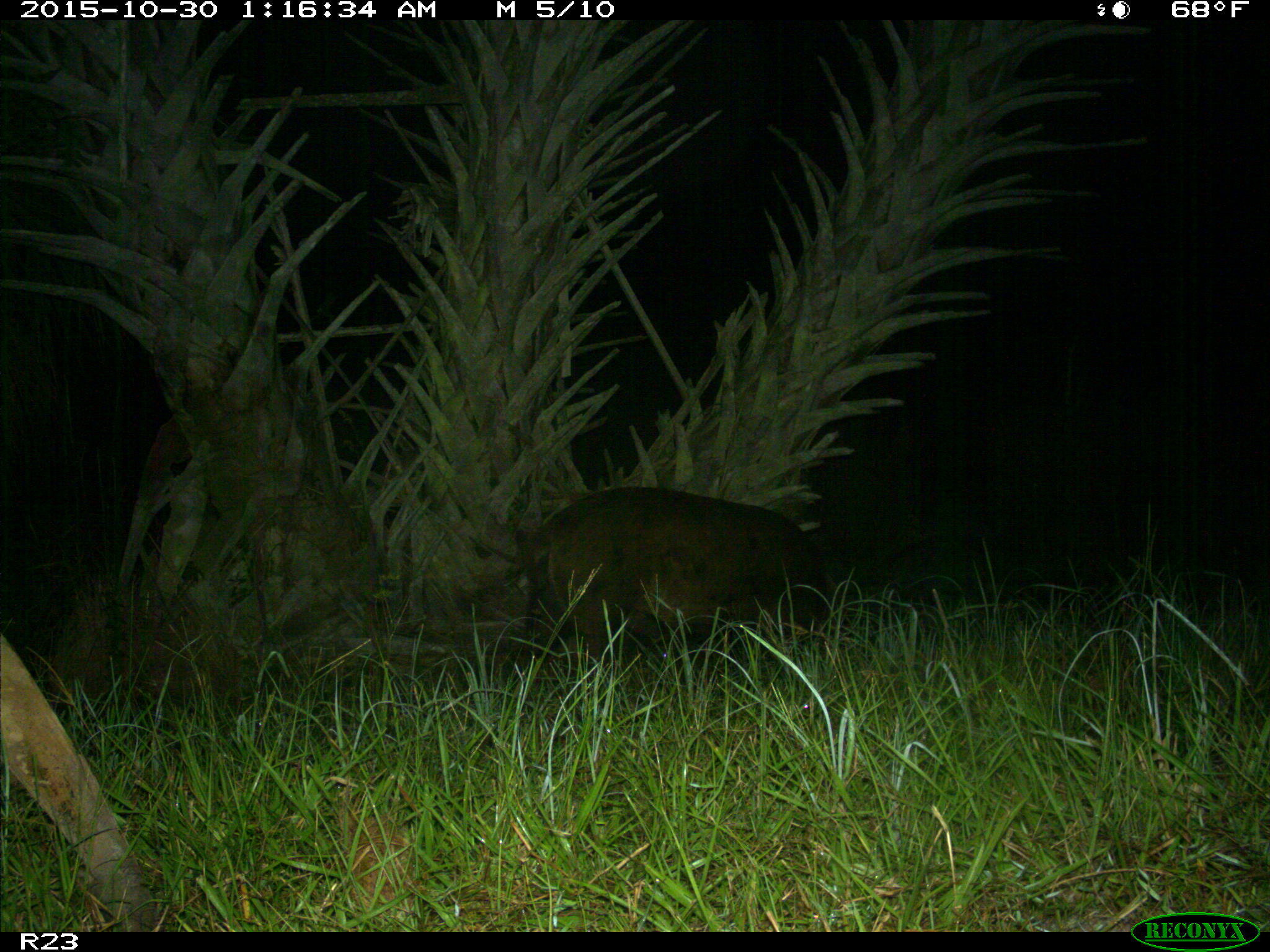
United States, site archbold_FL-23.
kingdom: Animalia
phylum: Chordata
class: Mammalia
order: Artiodactyla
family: Suidae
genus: Sus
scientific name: Sus scrofa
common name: wild boar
Sus scrofa (wild boar).